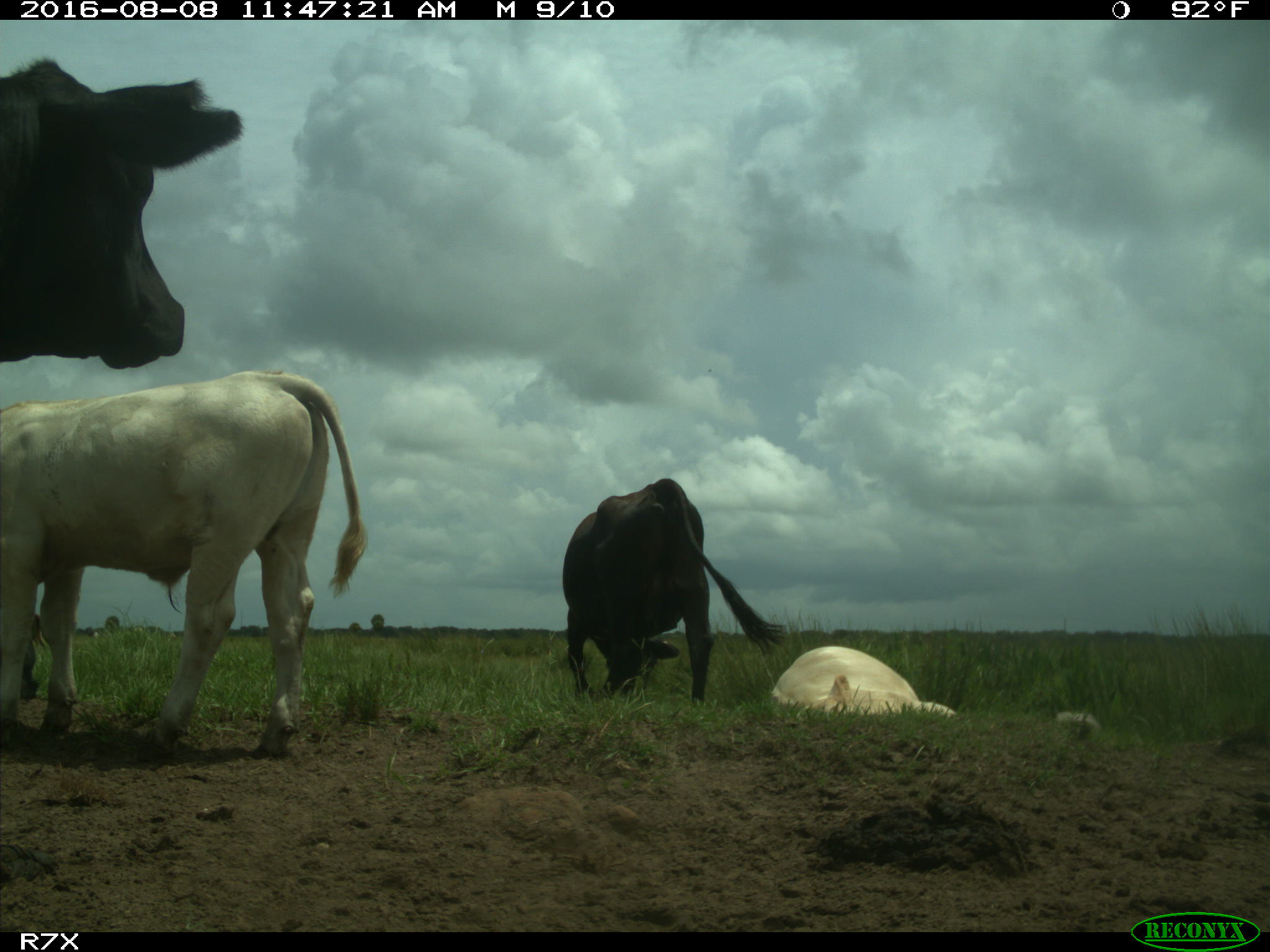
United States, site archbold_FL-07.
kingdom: Animalia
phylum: Chordata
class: Mammalia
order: Artiodactyla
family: Bovidae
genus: Bos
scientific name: Bos taurus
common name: domestic cow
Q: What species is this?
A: Bos taurus (domestic cow).